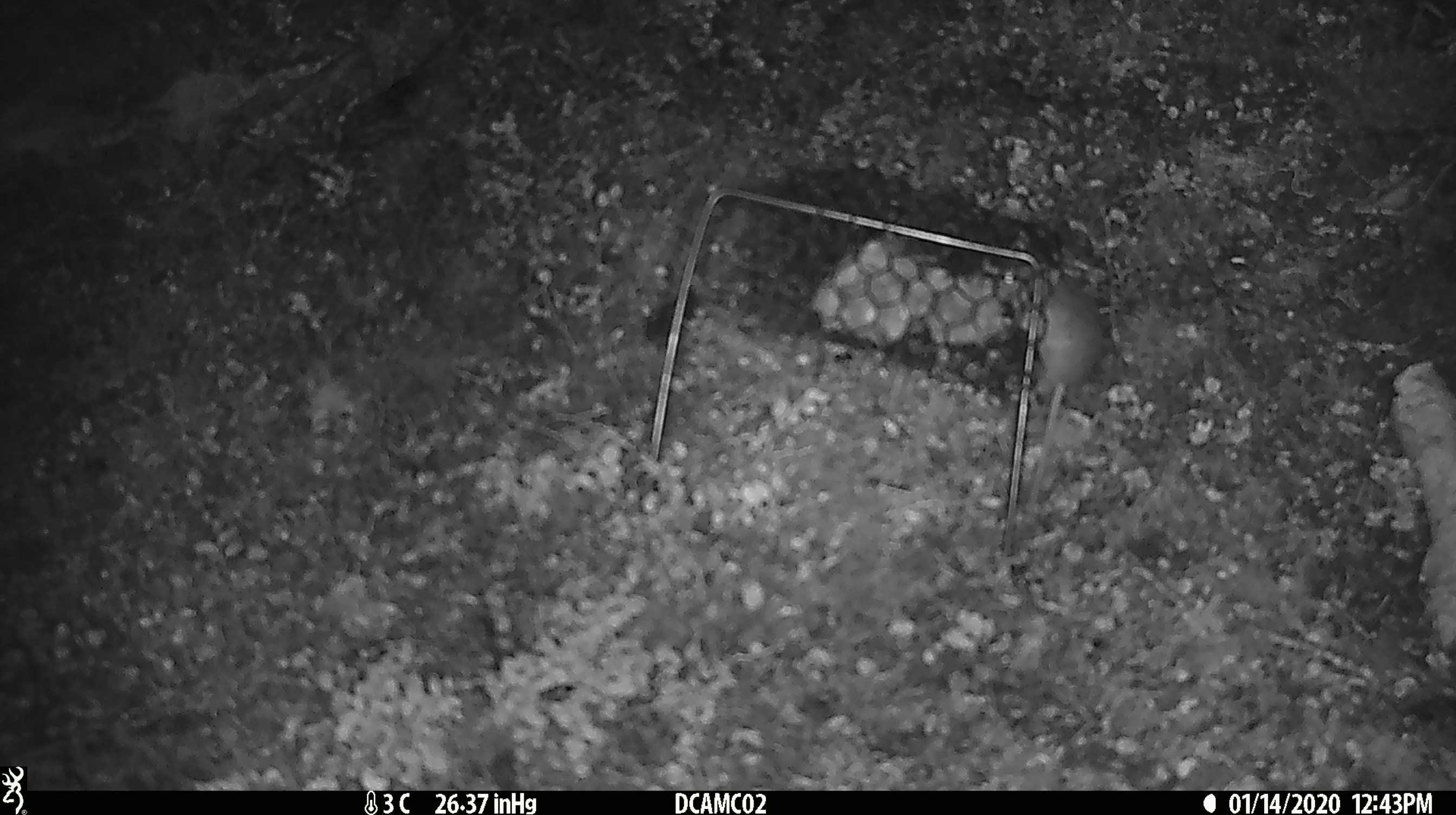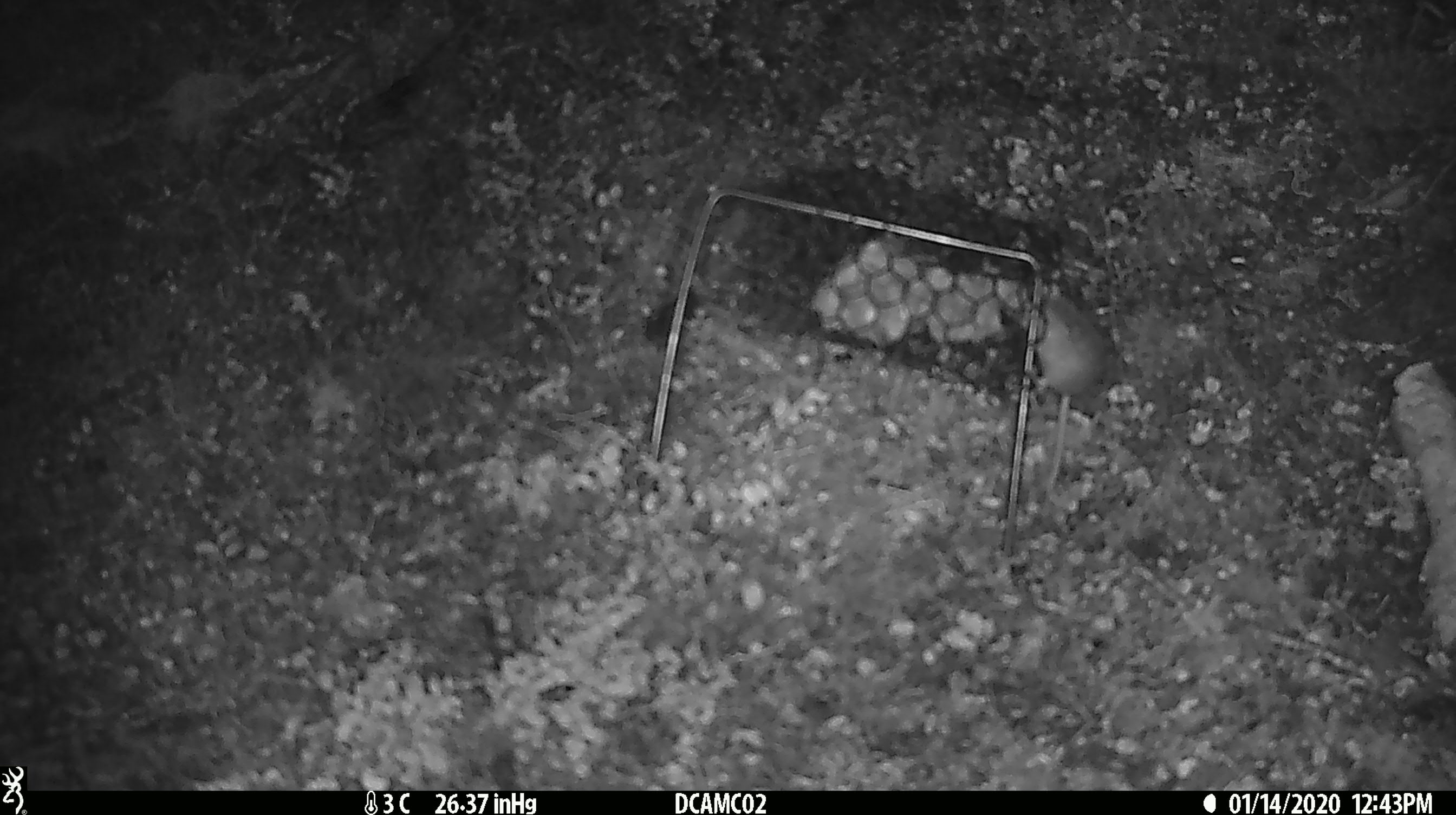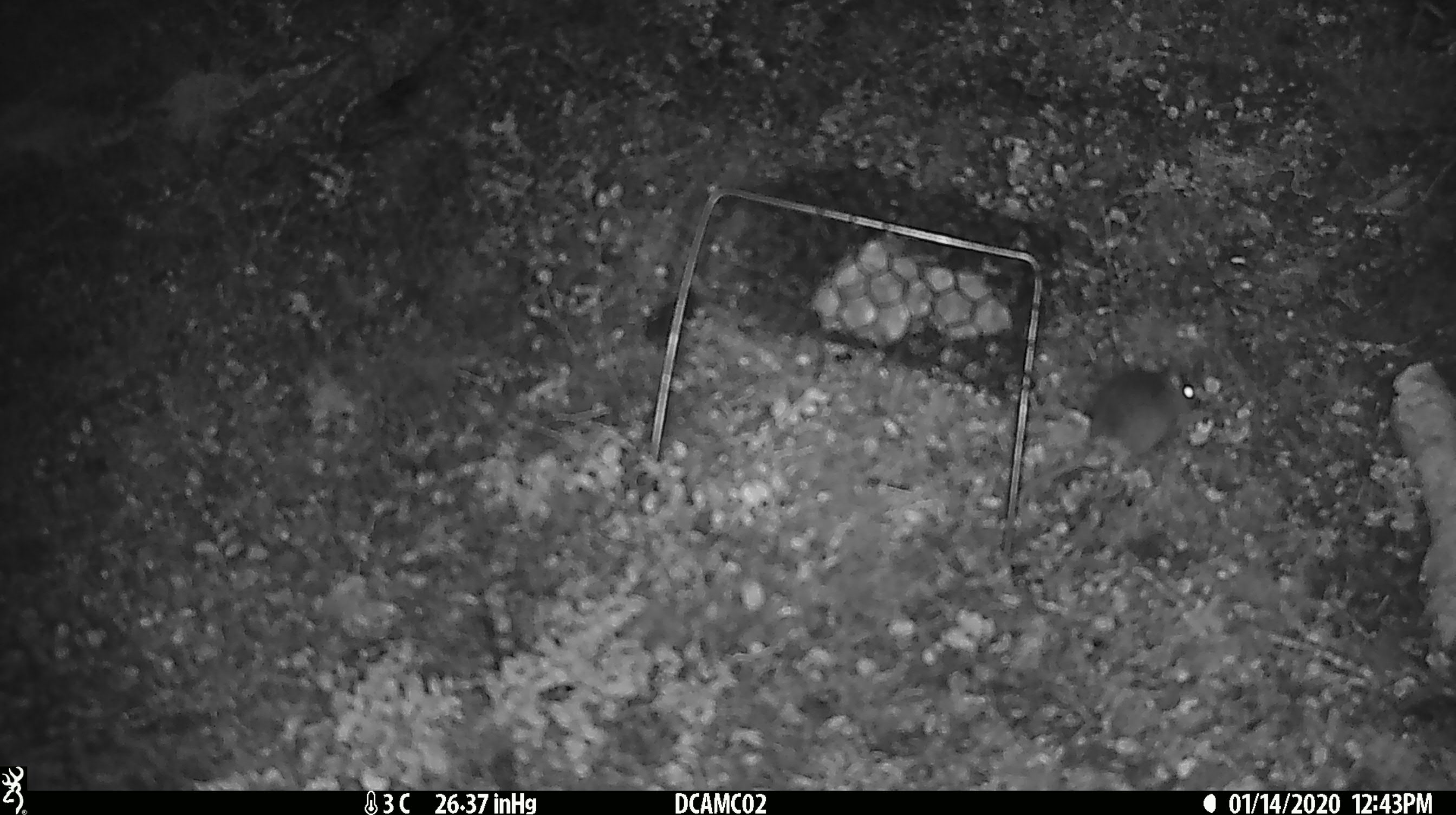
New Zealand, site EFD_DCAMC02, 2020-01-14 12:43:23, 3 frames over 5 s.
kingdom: Animalia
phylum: Chordata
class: Mammalia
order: Rodentia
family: Muridae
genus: Mus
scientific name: Mus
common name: mouse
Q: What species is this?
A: Mouse (Mus).